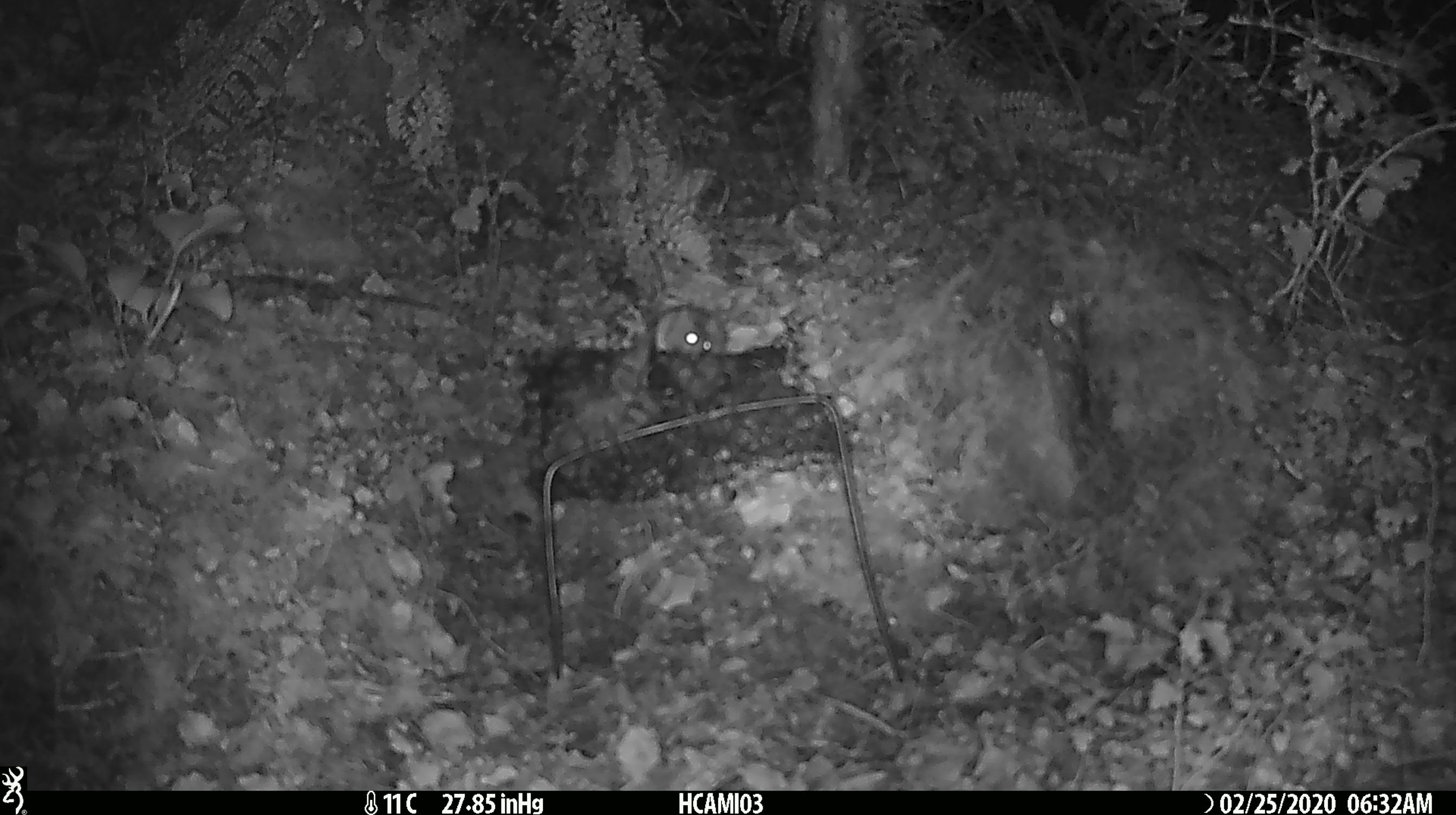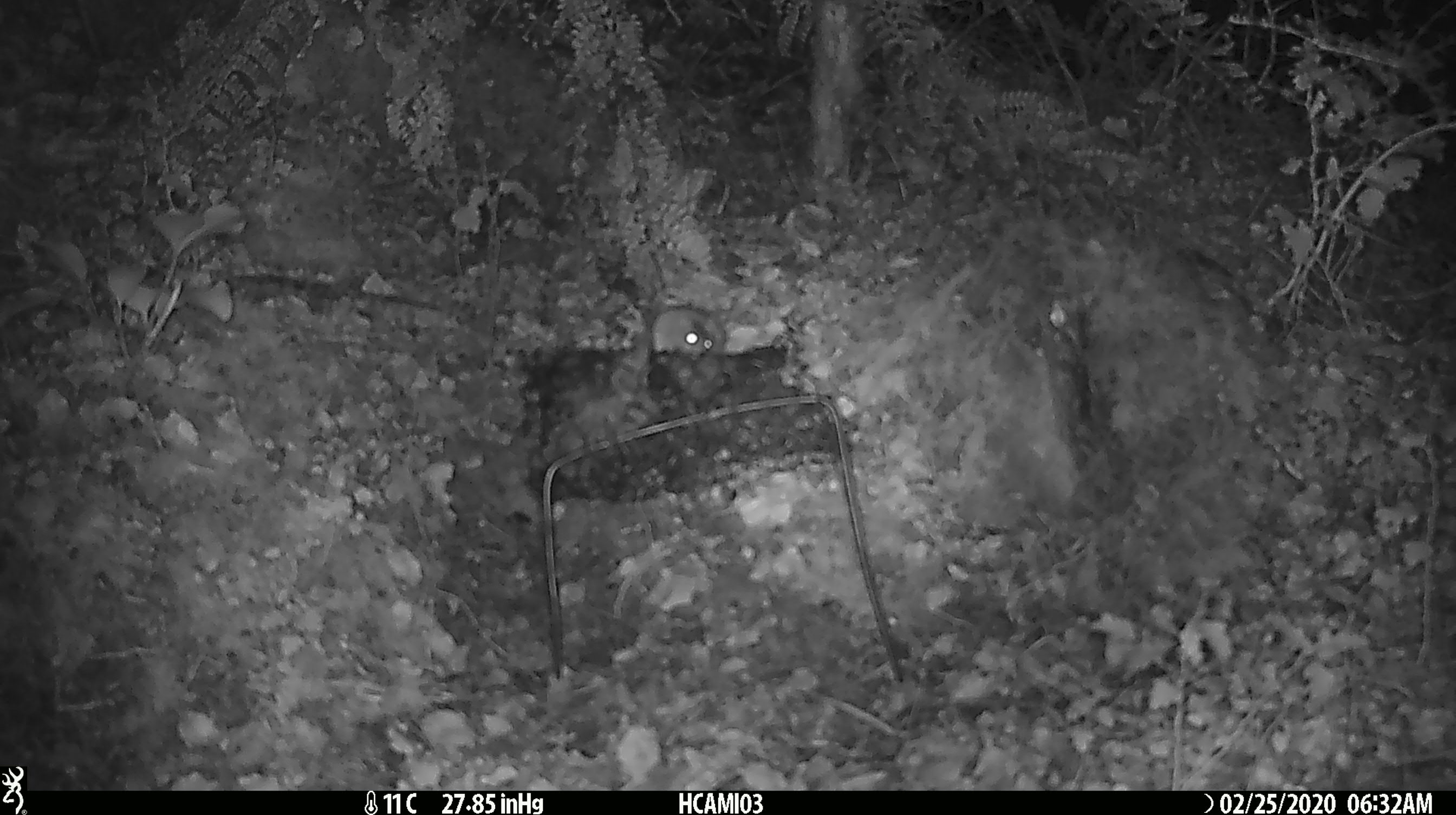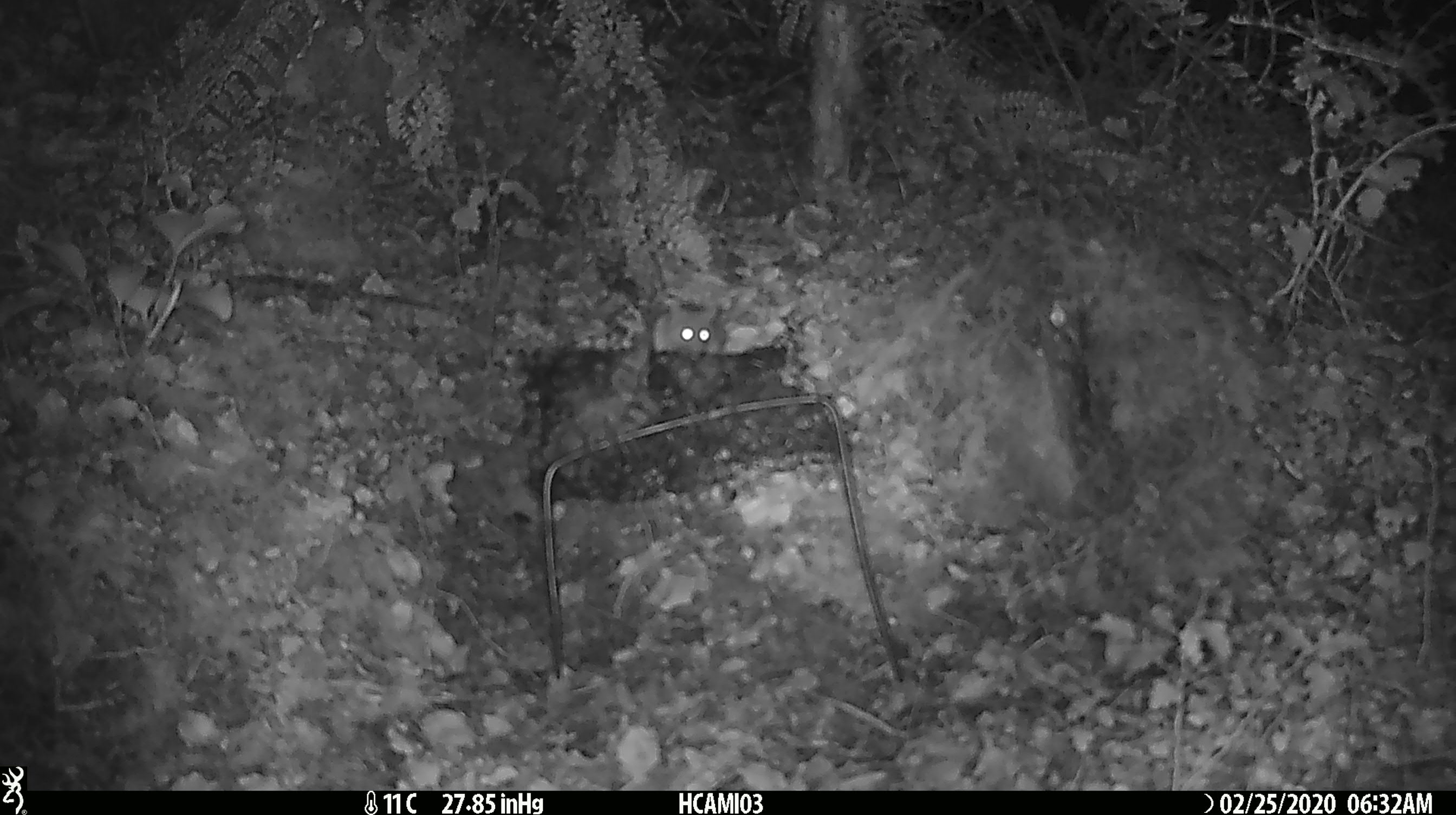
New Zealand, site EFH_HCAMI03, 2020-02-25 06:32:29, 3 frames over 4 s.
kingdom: Animalia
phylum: Chordata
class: Mammalia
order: Rodentia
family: Muridae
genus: Mus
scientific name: Mus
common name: mouse